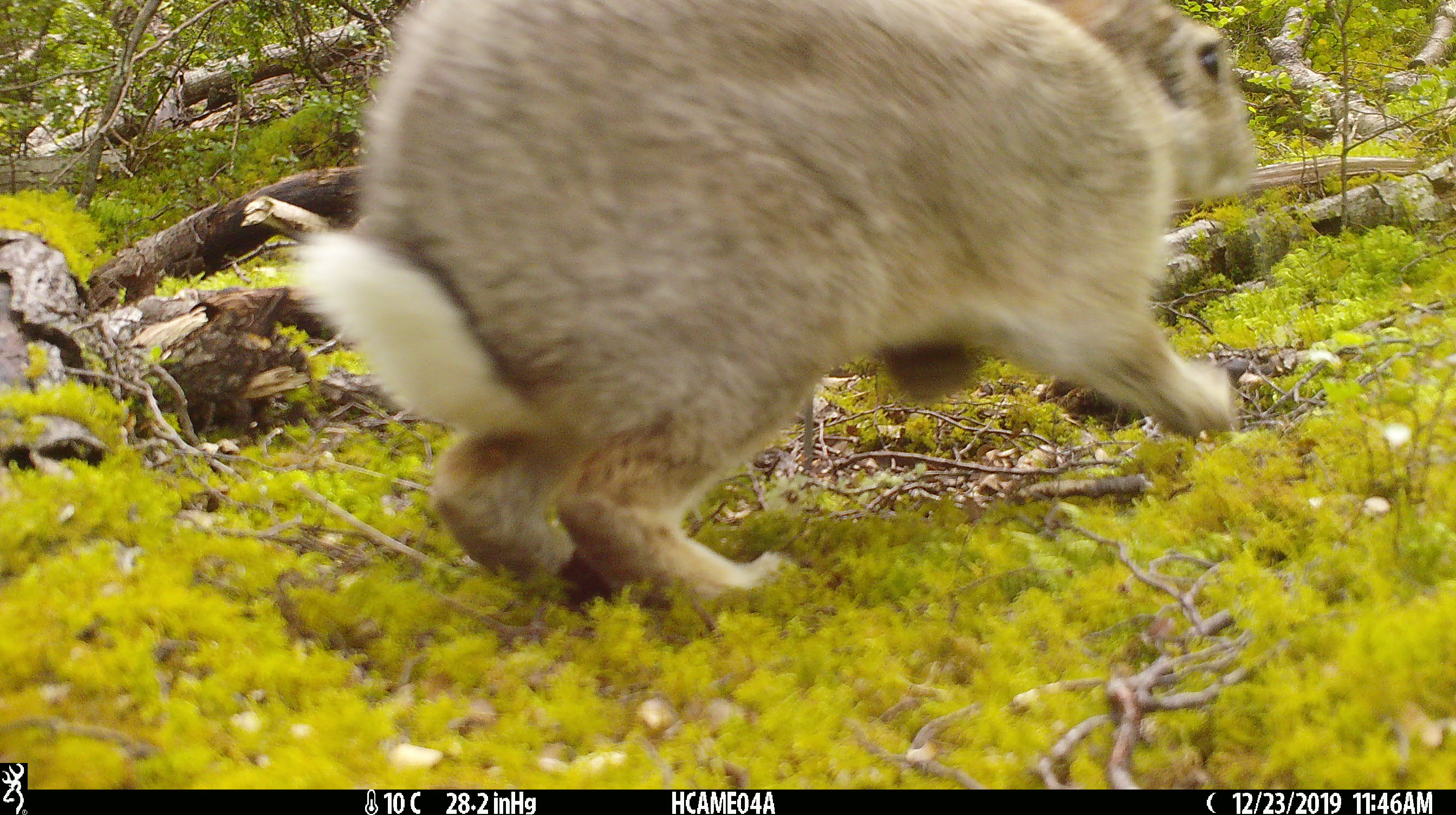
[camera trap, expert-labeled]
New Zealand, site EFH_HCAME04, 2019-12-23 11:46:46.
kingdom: Animalia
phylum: Chordata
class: Mammalia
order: Lagomorpha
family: Leporidae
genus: Oryctolagus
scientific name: Oryctolagus cuniculus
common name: european rabbit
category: rabbit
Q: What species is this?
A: Rabbit (european rabbit) (Oryctolagus cuniculus).